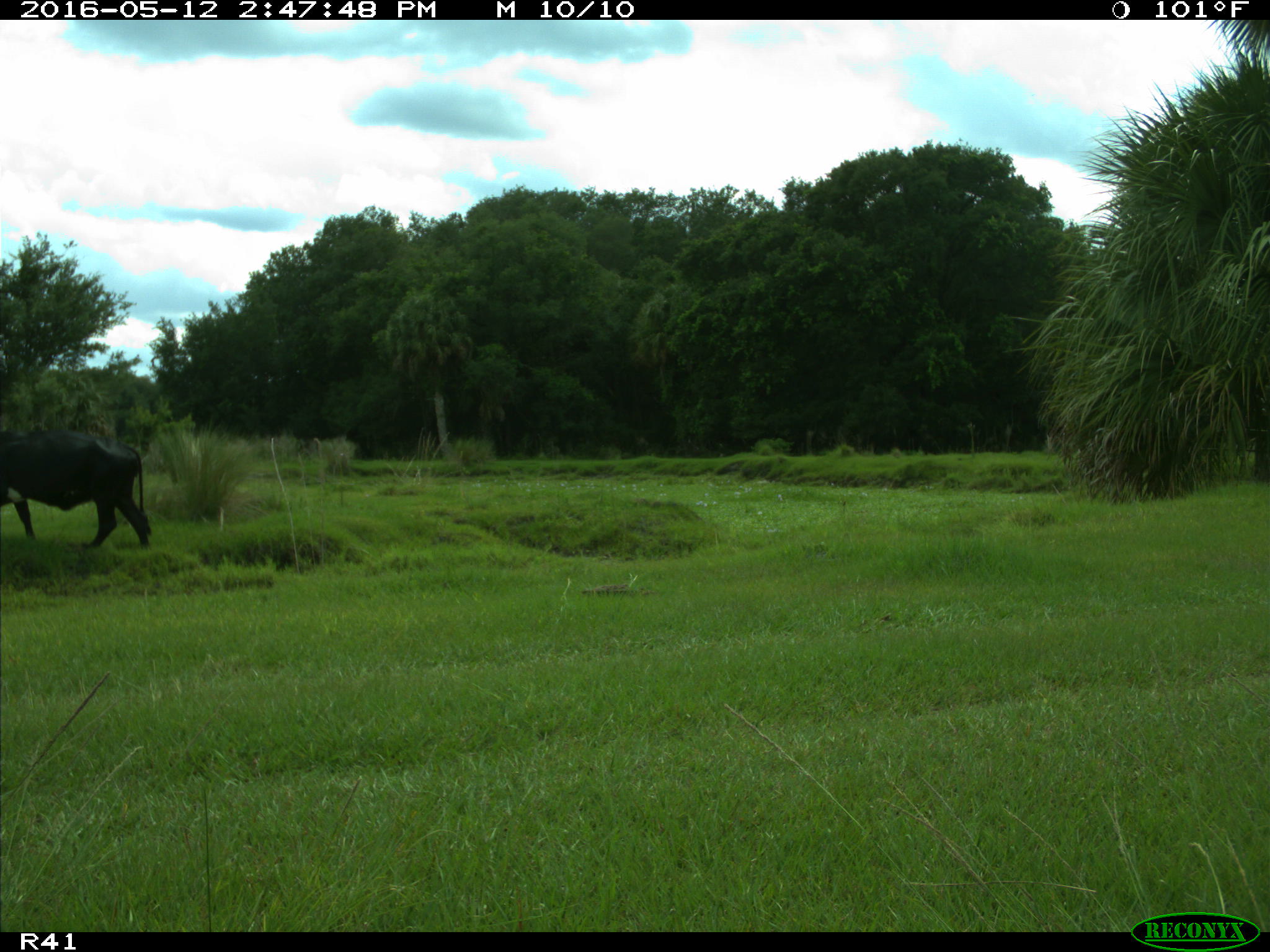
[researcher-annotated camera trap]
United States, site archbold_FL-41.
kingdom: Animalia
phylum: Chordata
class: Mammalia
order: Artiodactyla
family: Bovidae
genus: Bos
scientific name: Bos taurus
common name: domestic cow